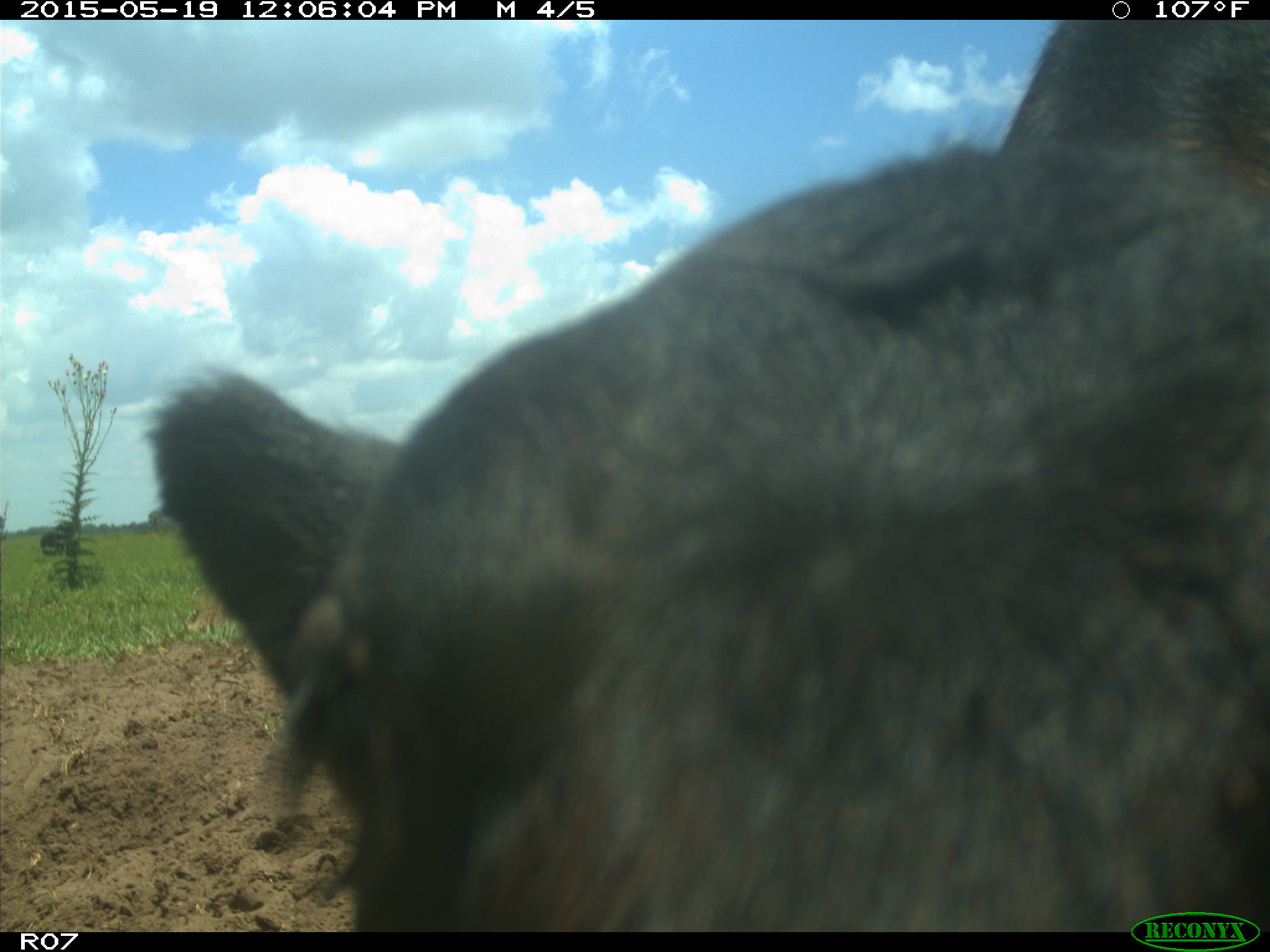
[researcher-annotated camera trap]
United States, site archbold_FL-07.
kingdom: Animalia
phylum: Chordata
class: Mammalia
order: Artiodactyla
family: Bovidae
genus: Bos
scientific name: Bos taurus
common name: domestic cow